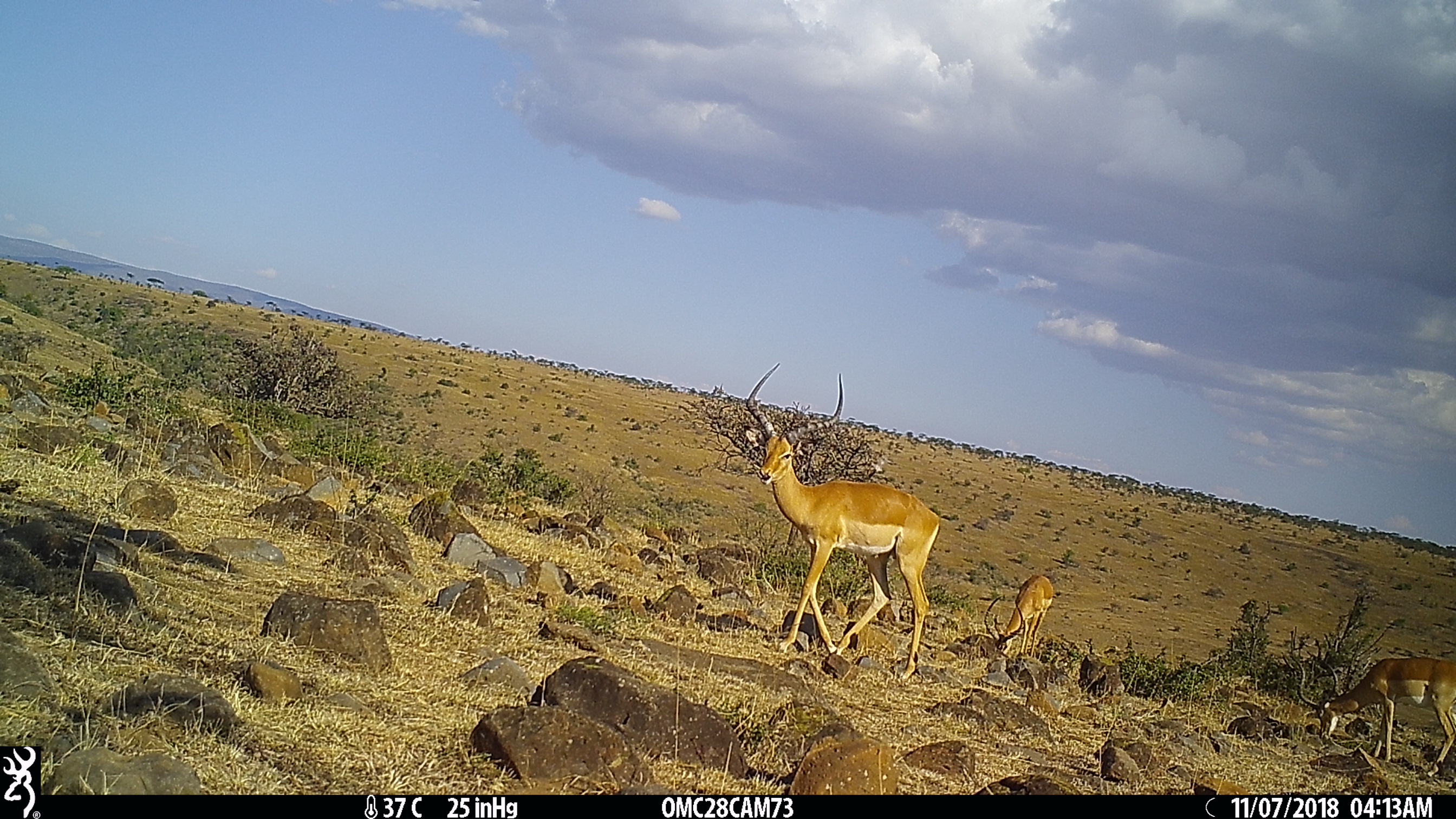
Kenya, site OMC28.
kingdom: Animalia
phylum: Chordata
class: Mammalia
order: Artiodactyla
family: Bovidae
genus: Aepyceros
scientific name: Aepyceros melampus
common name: impala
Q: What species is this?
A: Impala (Aepyceros melampus).